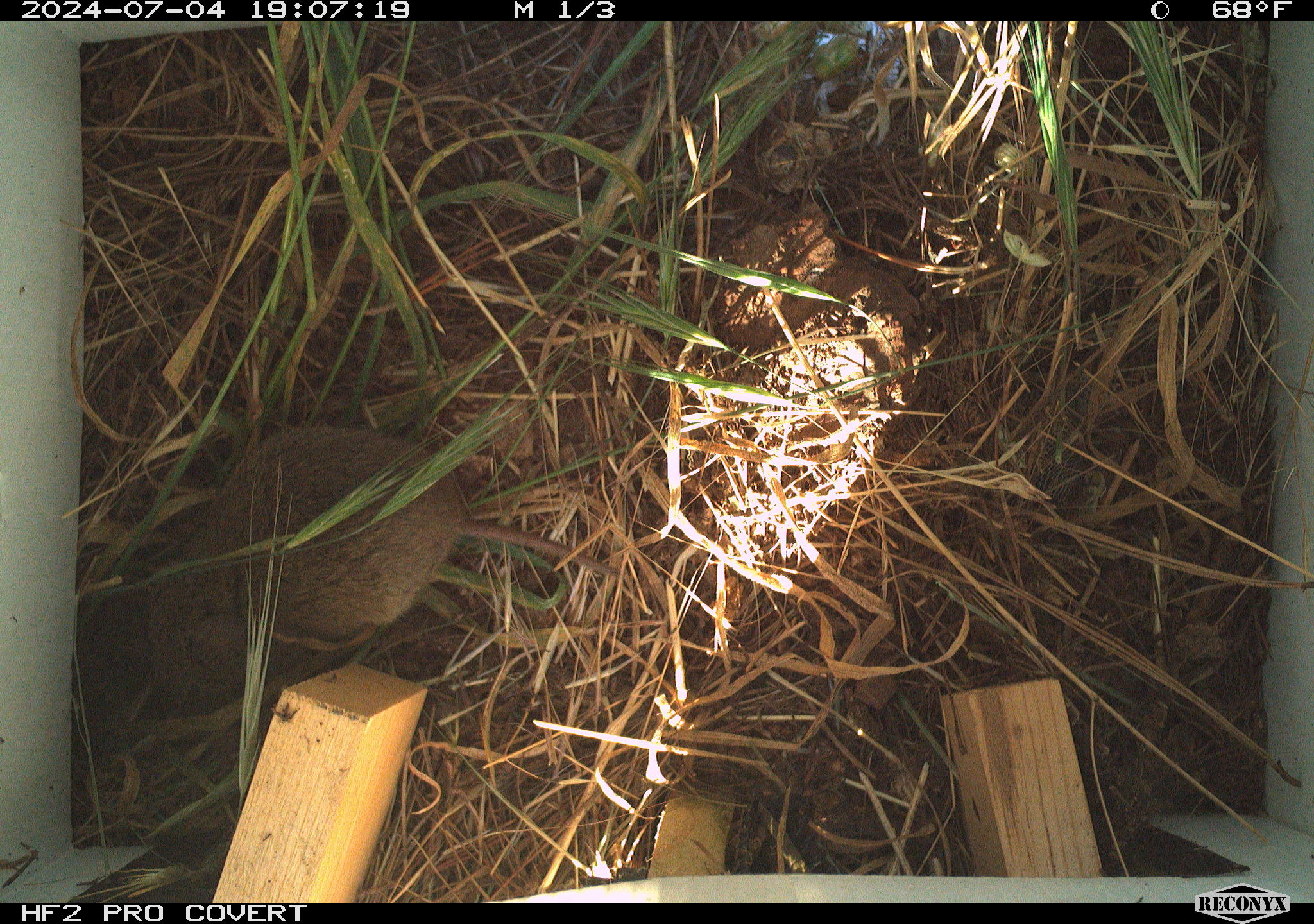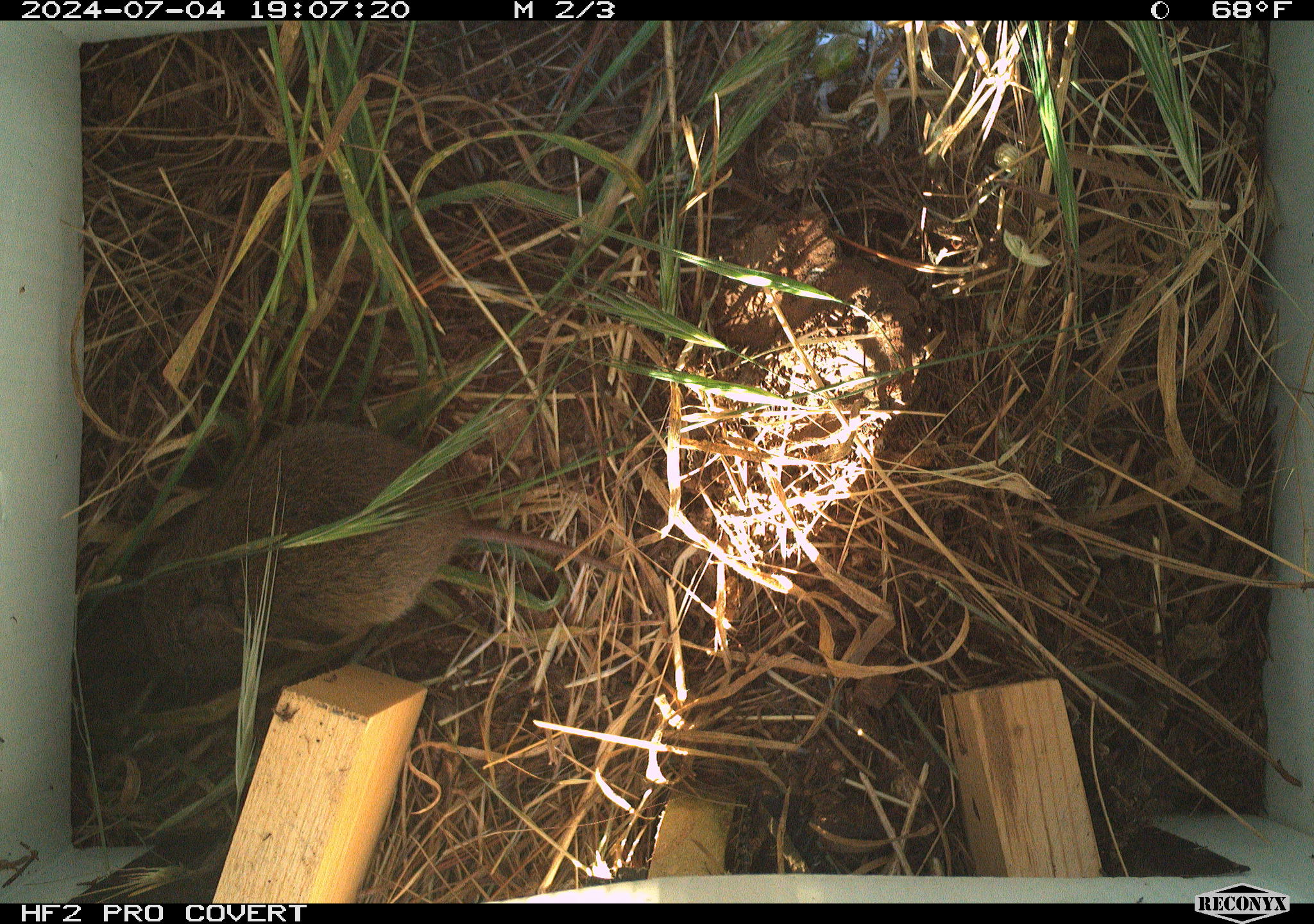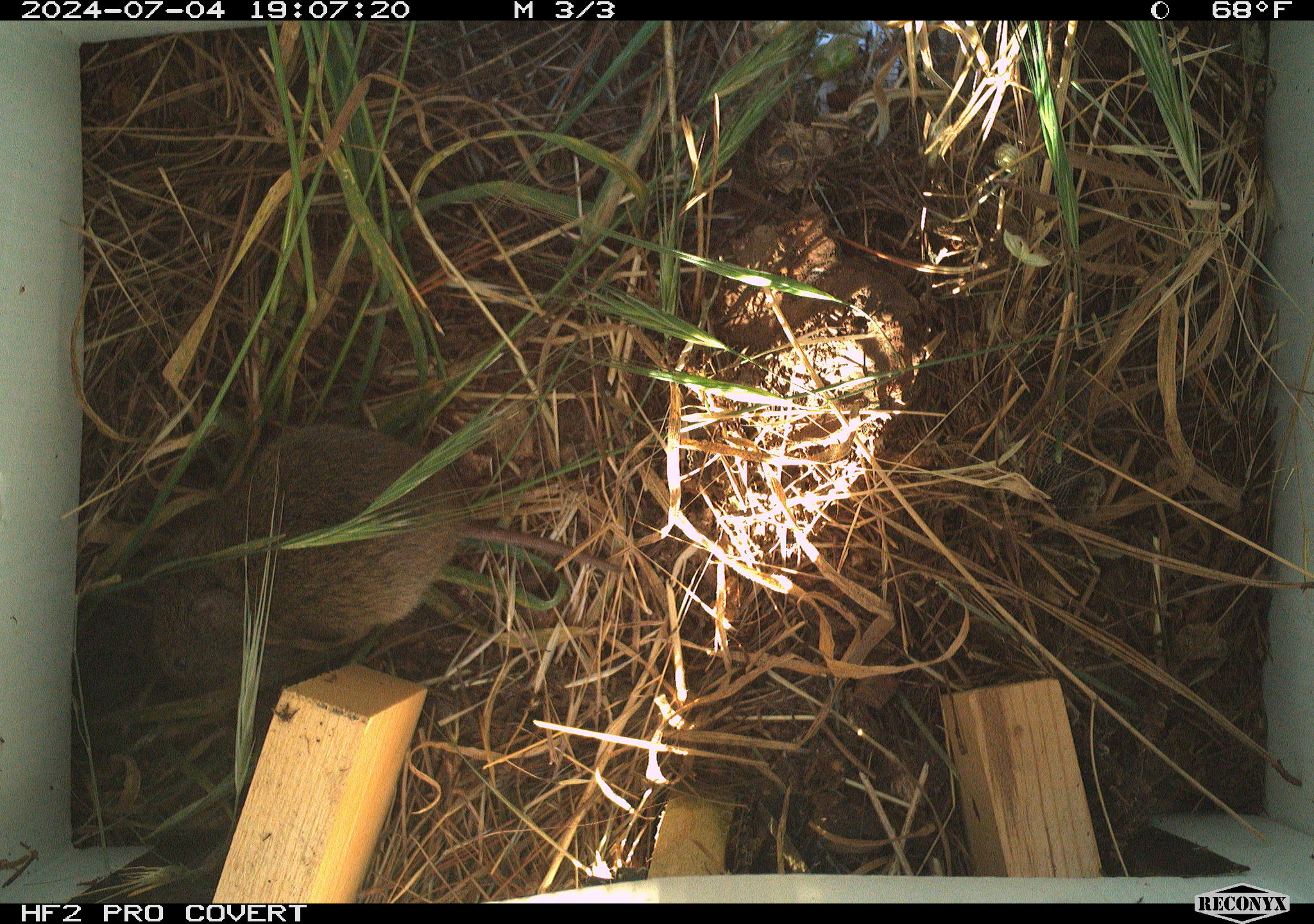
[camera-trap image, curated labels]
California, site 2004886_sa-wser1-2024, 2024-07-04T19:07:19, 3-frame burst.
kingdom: Animalia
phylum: Chordata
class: Mammalia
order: Rodentia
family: Cricetidae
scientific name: Arvicolinae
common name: voles, lemmings, and muskrats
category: arvicolinae subfamily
Arvicolinae subfamily (voles, lemmings, and muskrats) (Arvicolinae).